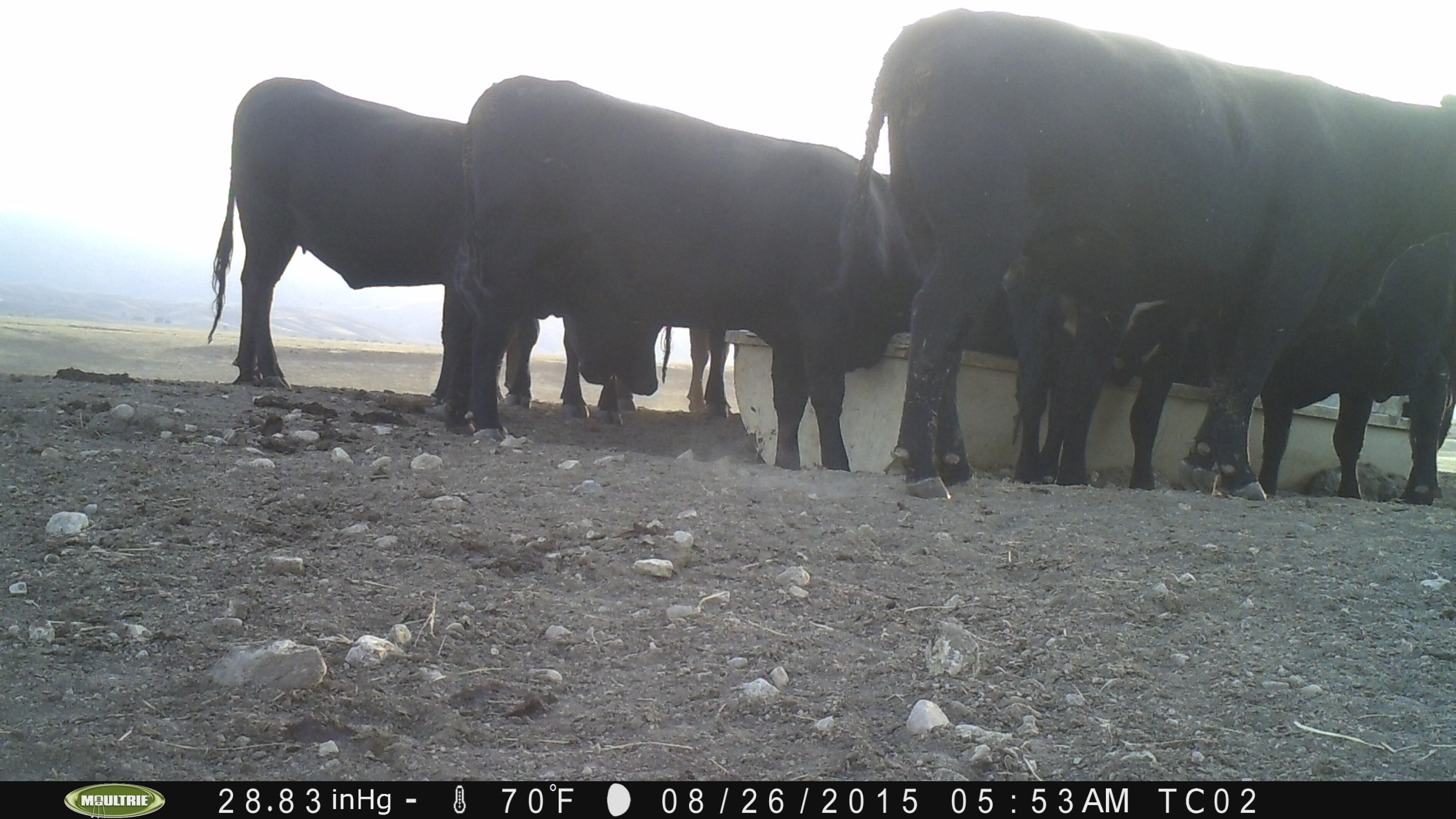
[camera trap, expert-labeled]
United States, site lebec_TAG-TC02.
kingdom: Animalia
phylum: Chordata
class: Mammalia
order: Artiodactyla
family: Bovidae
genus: Bos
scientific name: Bos taurus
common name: domestic cow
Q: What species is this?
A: Bos taurus (domestic cow).